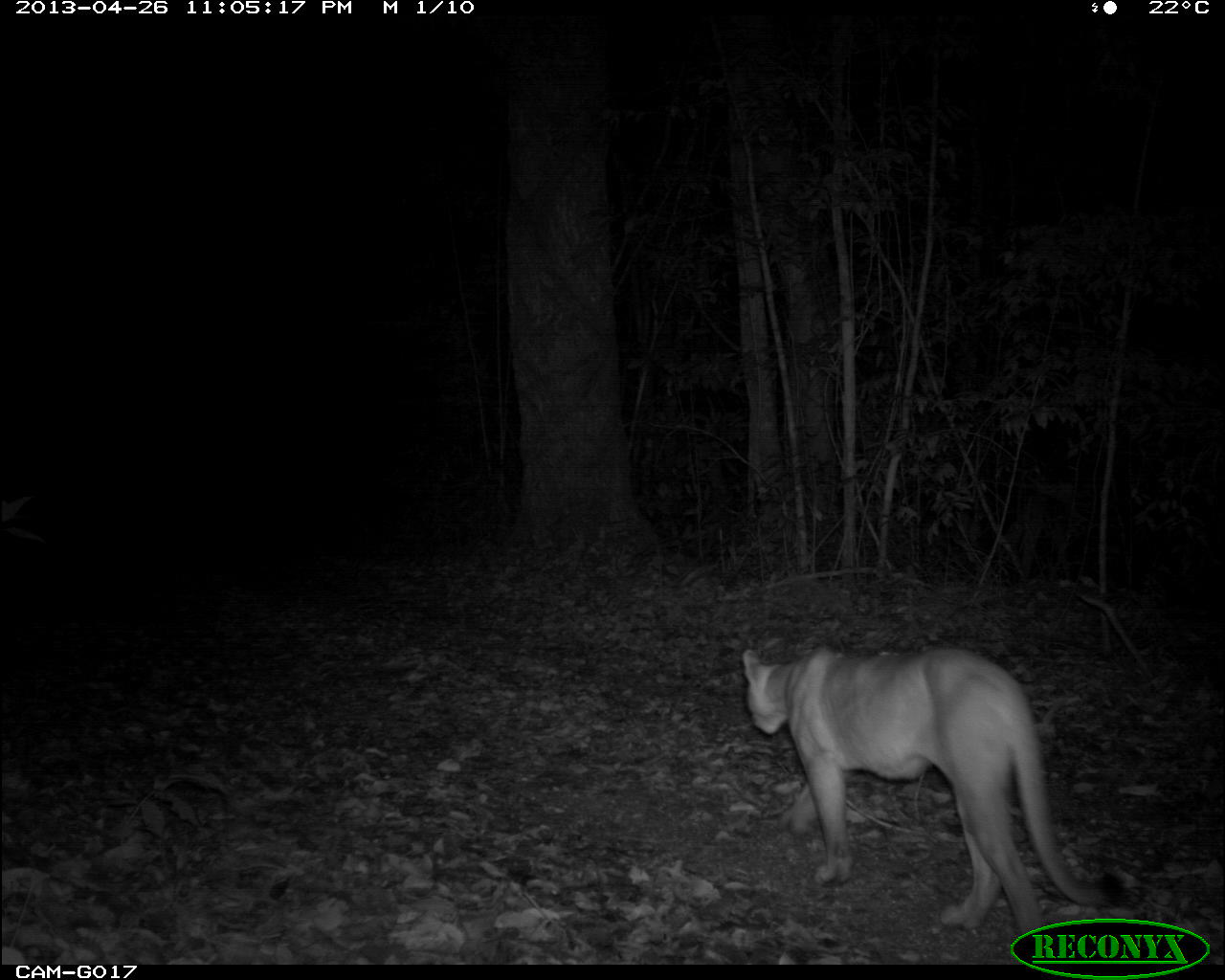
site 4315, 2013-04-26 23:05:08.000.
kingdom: Animalia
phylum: Chordata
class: Mammalia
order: Carnivora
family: Felidae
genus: Puma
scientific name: Puma concolor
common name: mountain lion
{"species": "Puma concolor (mountain lion)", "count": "1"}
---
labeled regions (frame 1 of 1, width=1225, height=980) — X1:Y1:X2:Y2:
puma concolor: 740:642:1127:934